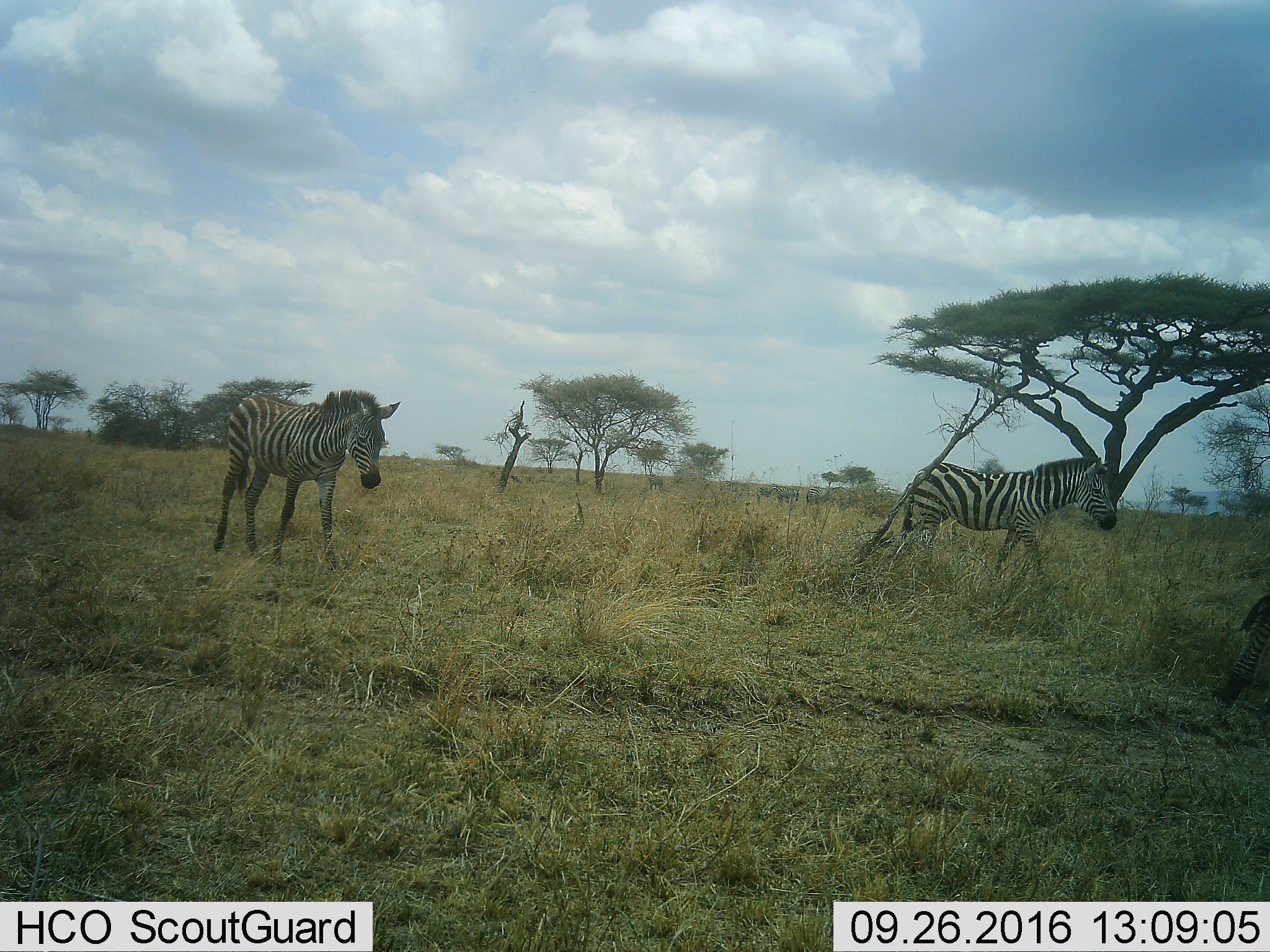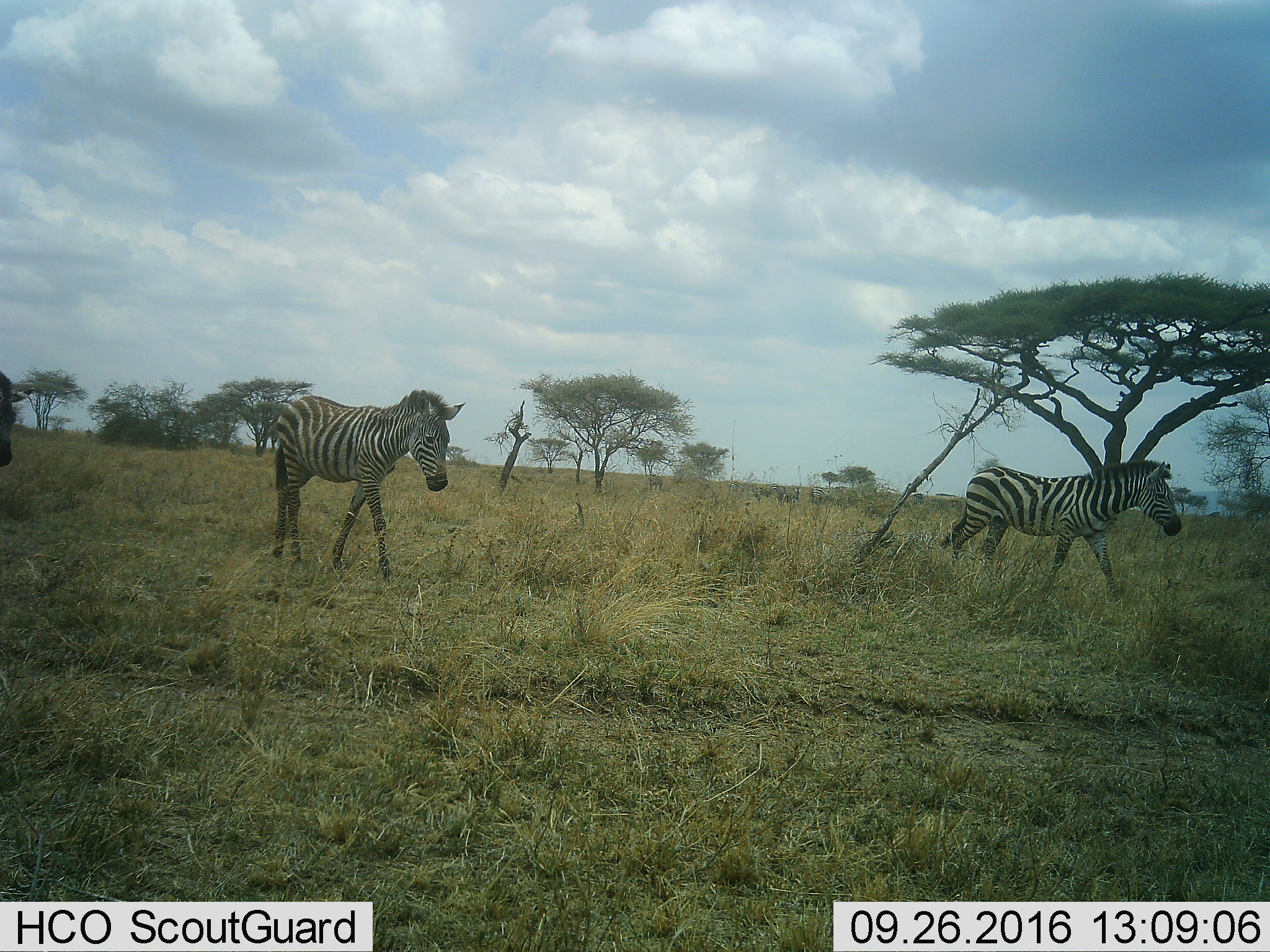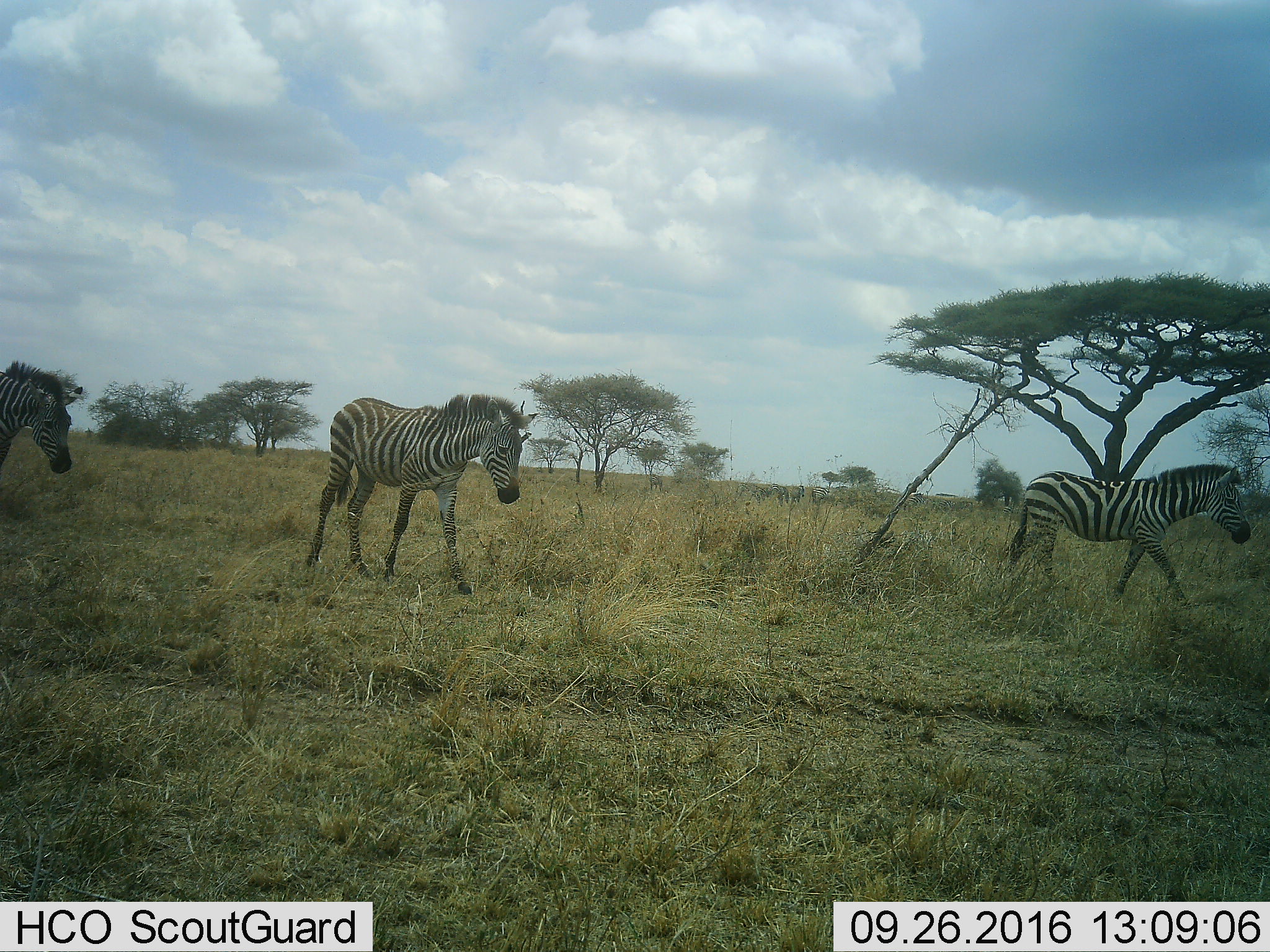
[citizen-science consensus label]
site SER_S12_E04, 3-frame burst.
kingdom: Animalia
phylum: Chordata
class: Mammalia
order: Perissodactyla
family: Equidae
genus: Equus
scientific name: Equus quagga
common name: plains zebra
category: zebraplains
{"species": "zebraplains (plains zebra) (Equus quagga)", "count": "4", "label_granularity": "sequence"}